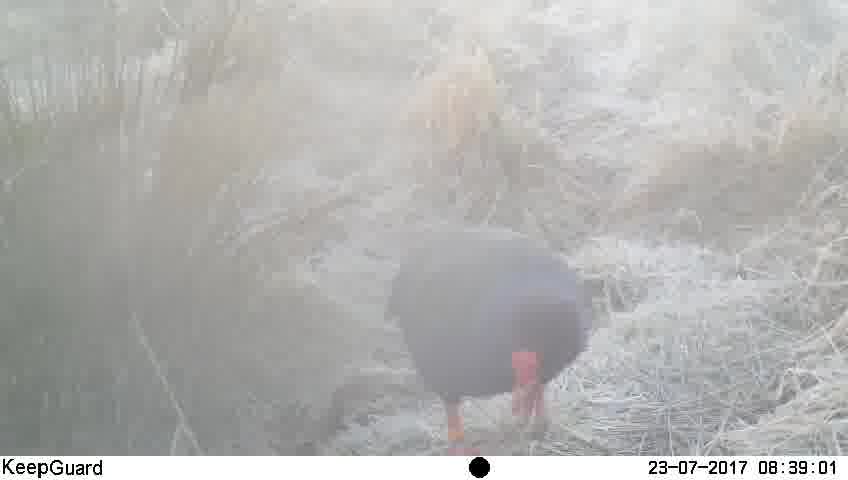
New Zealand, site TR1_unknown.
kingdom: Animalia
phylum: Chordata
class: Aves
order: Gruiformes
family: Rallidae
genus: Porphyrio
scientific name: Porphyrio mantelli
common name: takahe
Takahe (Porphyrio mantelli).